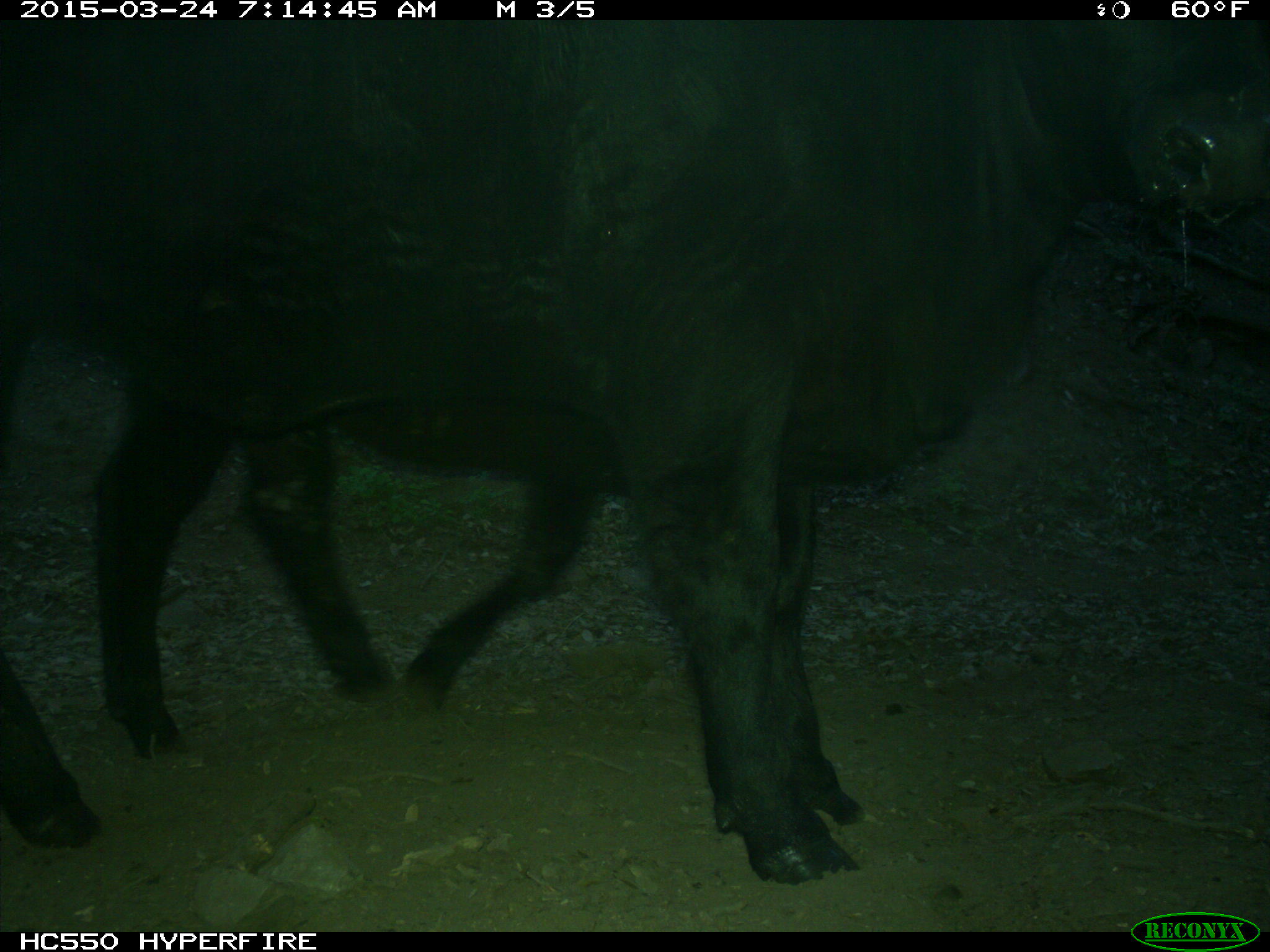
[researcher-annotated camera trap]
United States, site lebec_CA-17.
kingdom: Animalia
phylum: Chordata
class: Mammalia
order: Artiodactyla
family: Bovidae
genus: Bos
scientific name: Bos taurus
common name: domestic cow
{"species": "Bos taurus (domestic cow)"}